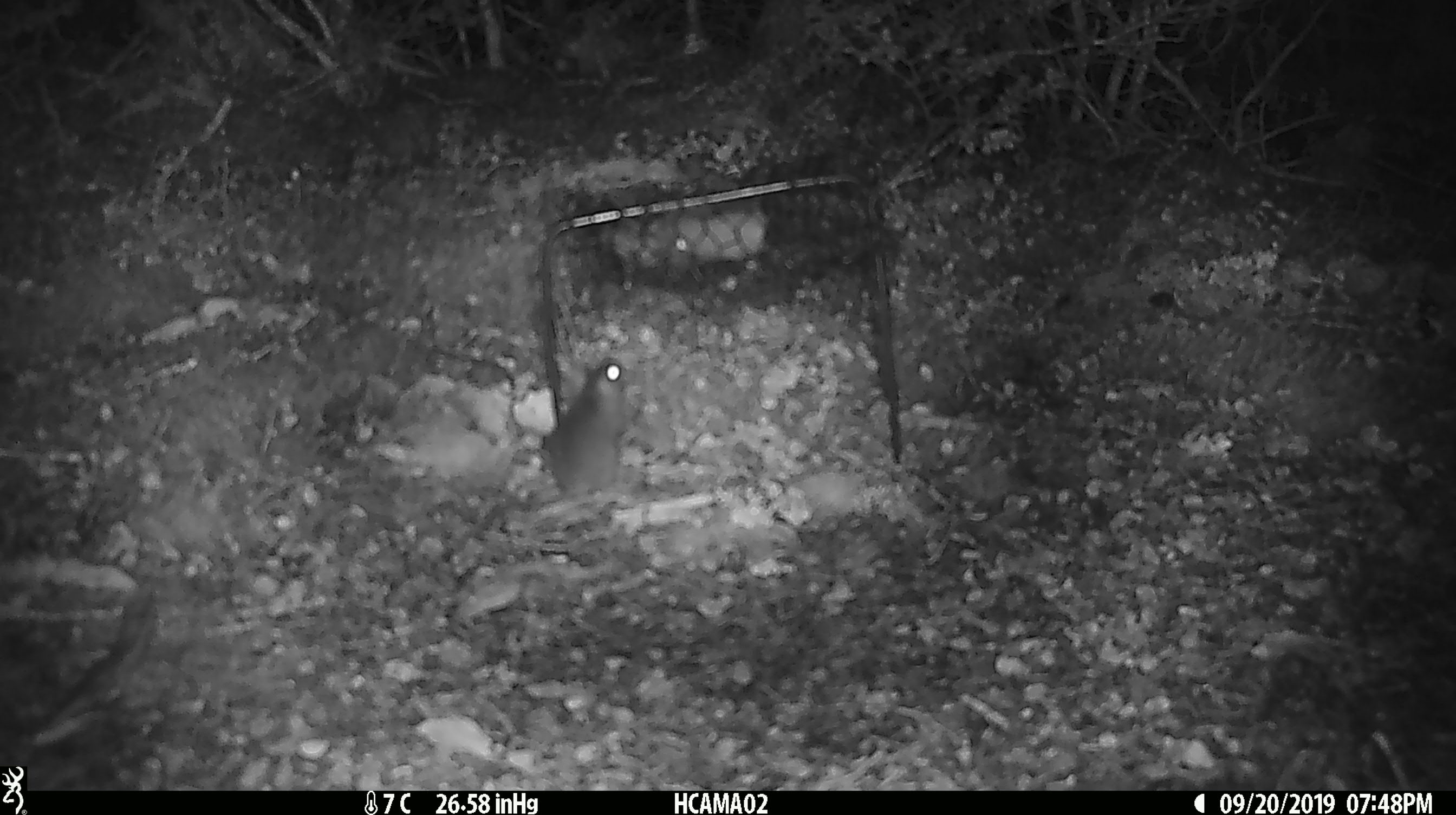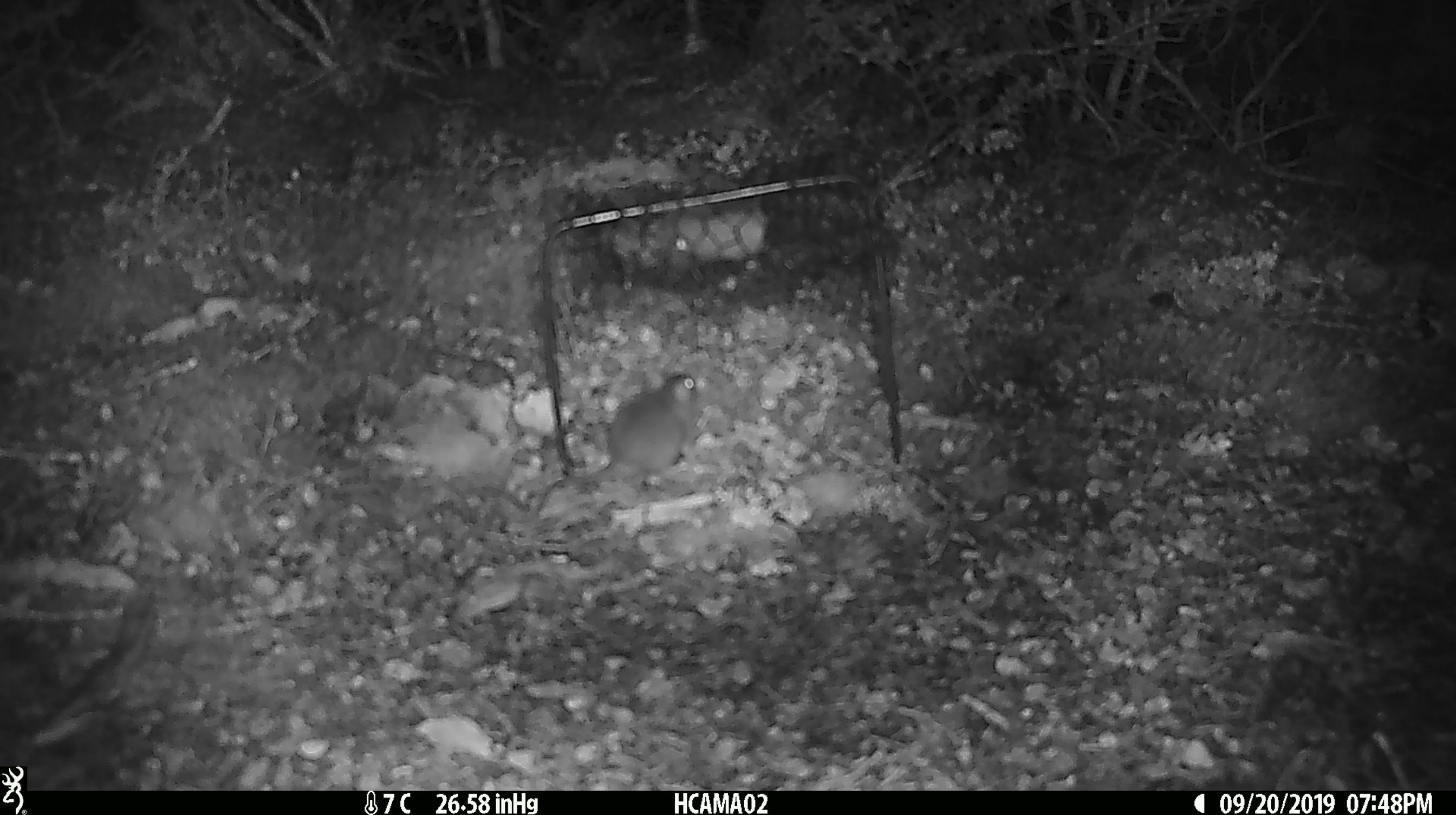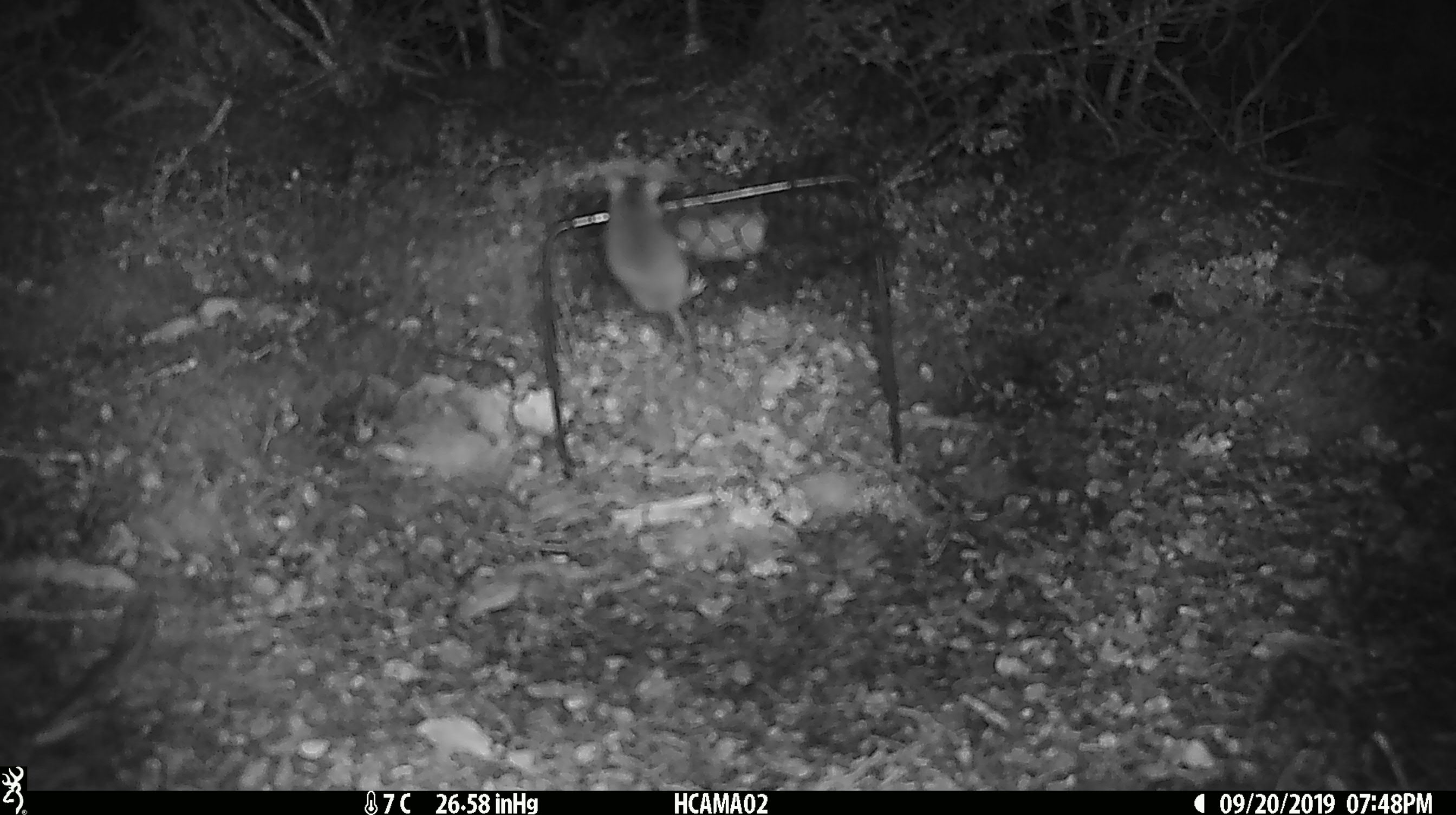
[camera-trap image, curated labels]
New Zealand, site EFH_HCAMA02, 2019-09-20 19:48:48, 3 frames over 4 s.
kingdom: Animalia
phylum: Chordata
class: Mammalia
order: Rodentia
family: Muridae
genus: Mus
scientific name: Mus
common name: mouse